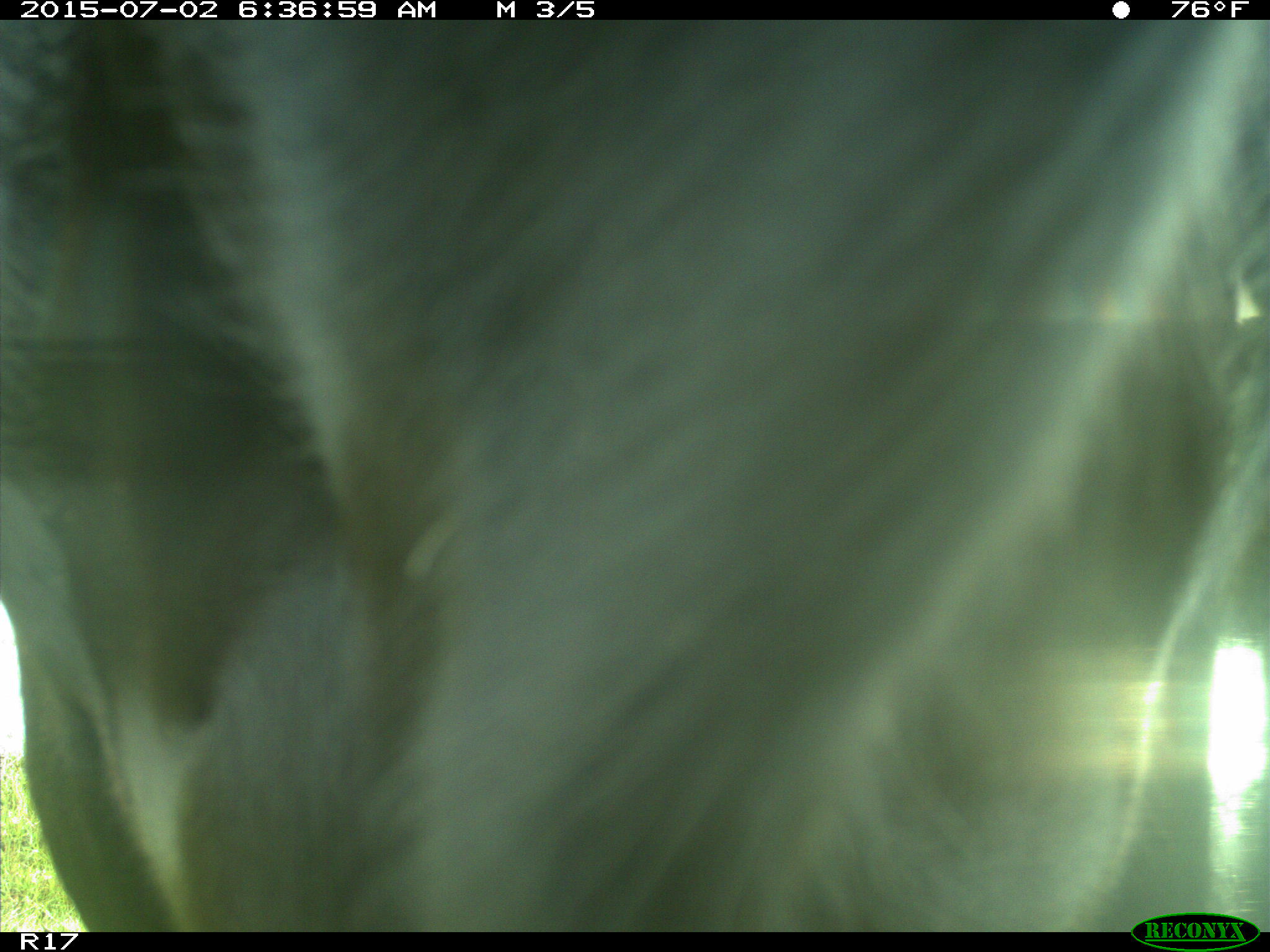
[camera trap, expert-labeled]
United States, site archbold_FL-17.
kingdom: Animalia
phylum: Chordata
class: Mammalia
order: Artiodactyla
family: Bovidae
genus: Bos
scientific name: Bos taurus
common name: domestic cow